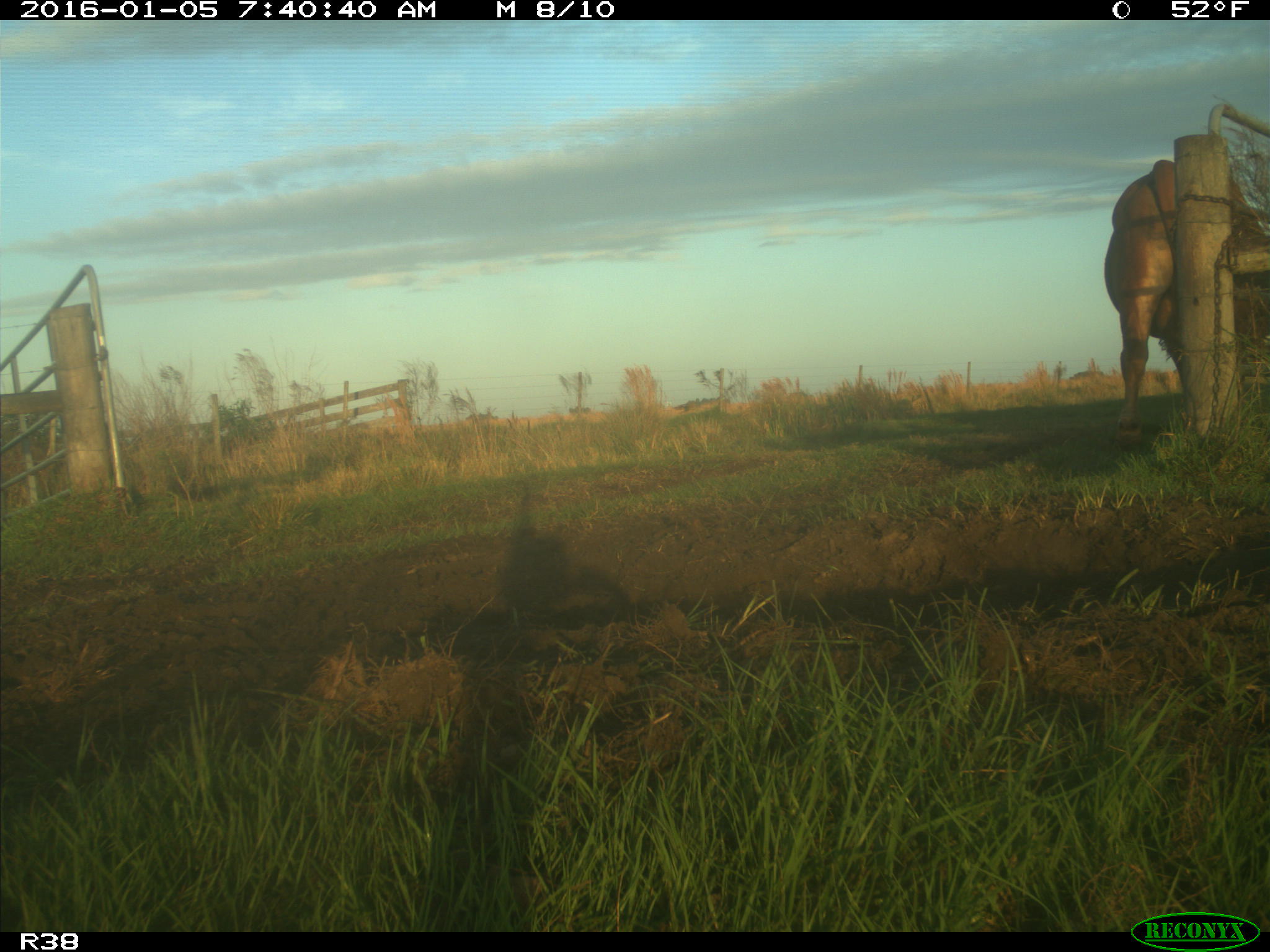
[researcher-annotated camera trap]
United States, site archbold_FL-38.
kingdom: Animalia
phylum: Chordata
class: Mammalia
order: Artiodactyla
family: Bovidae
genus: Bos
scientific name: Bos taurus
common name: domestic cow